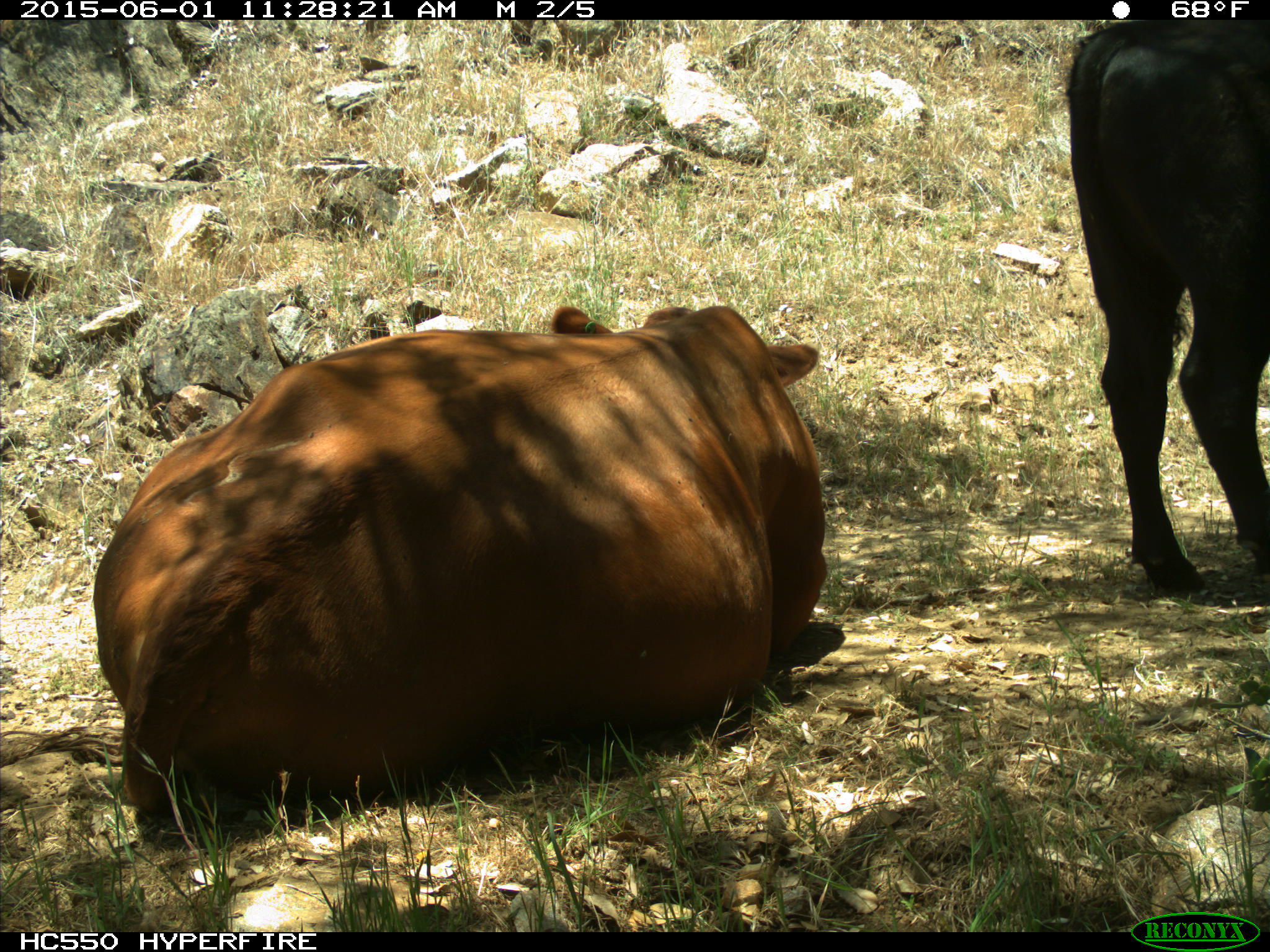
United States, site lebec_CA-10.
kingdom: Animalia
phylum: Chordata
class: Mammalia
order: Artiodactyla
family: Bovidae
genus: Bos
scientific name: Bos taurus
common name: domestic cow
Bos taurus (domestic cow).